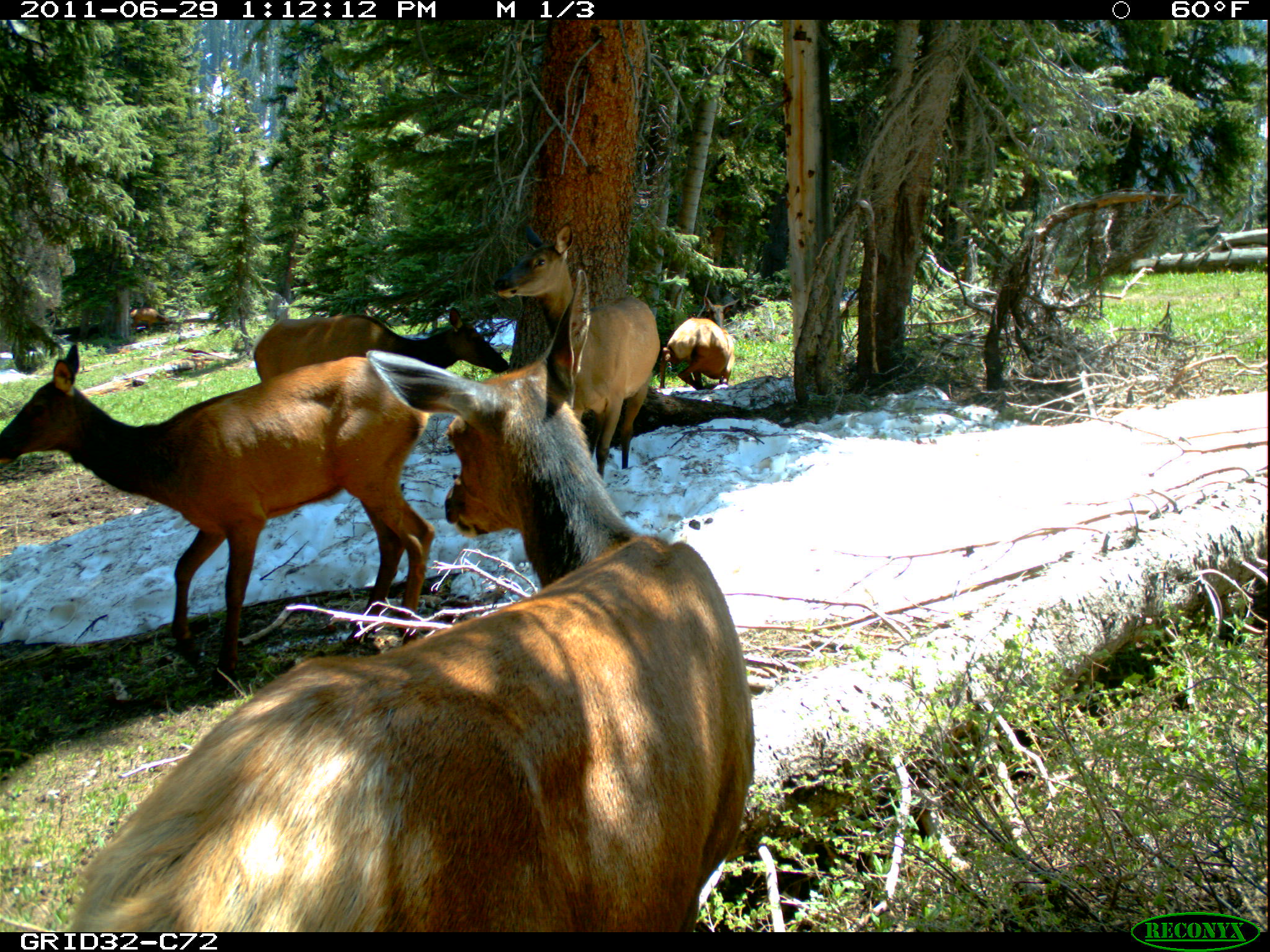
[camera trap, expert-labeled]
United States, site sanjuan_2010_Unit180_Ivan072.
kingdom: Animalia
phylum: Chordata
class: Mammalia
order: Artiodactyla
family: Cervidae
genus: Cervus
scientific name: Cervus elaphus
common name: red deer